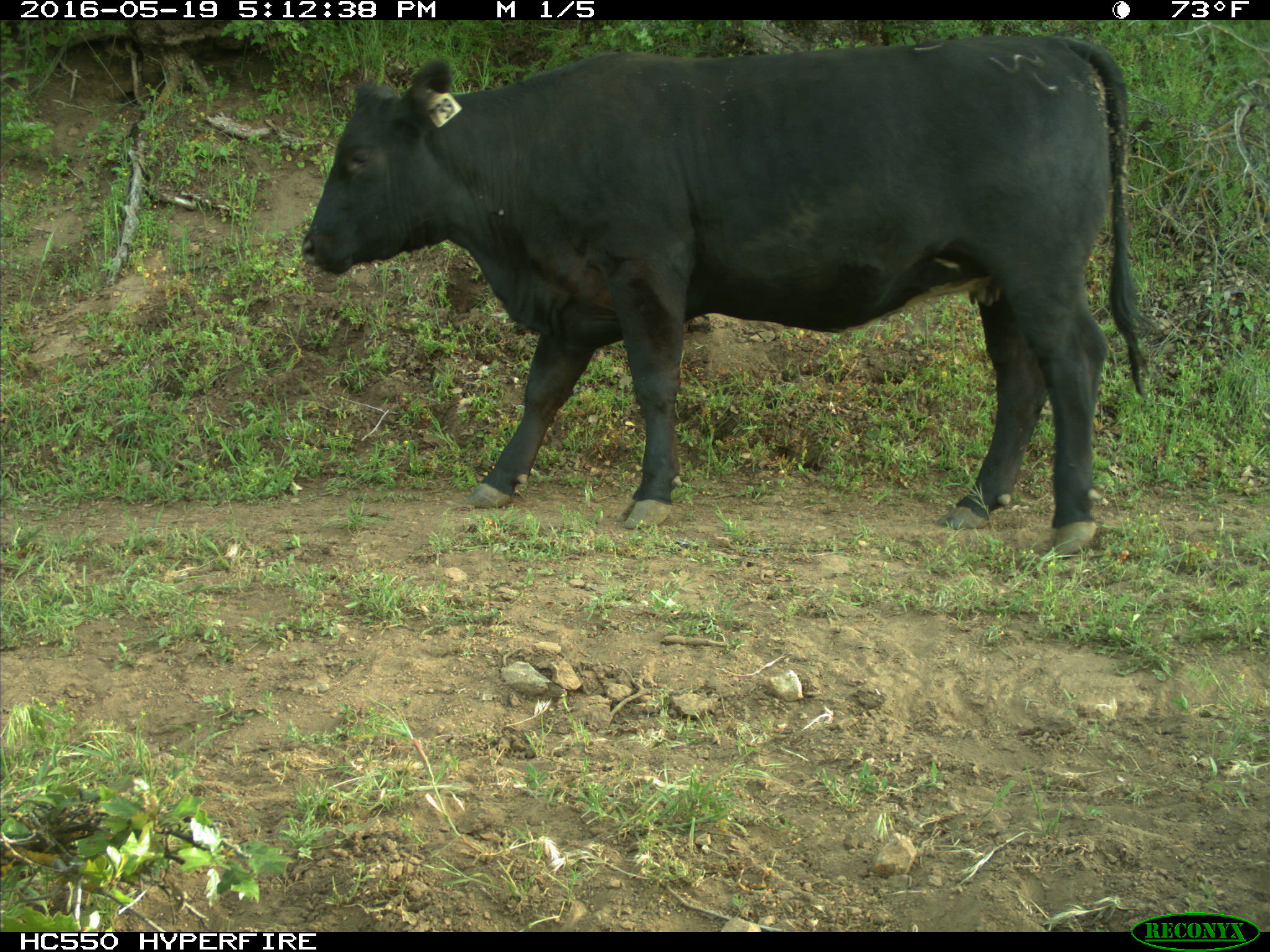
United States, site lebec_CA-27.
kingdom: Animalia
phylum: Chordata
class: Mammalia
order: Artiodactyla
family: Bovidae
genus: Bos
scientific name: Bos taurus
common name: domestic cow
Bos taurus (domestic cow).